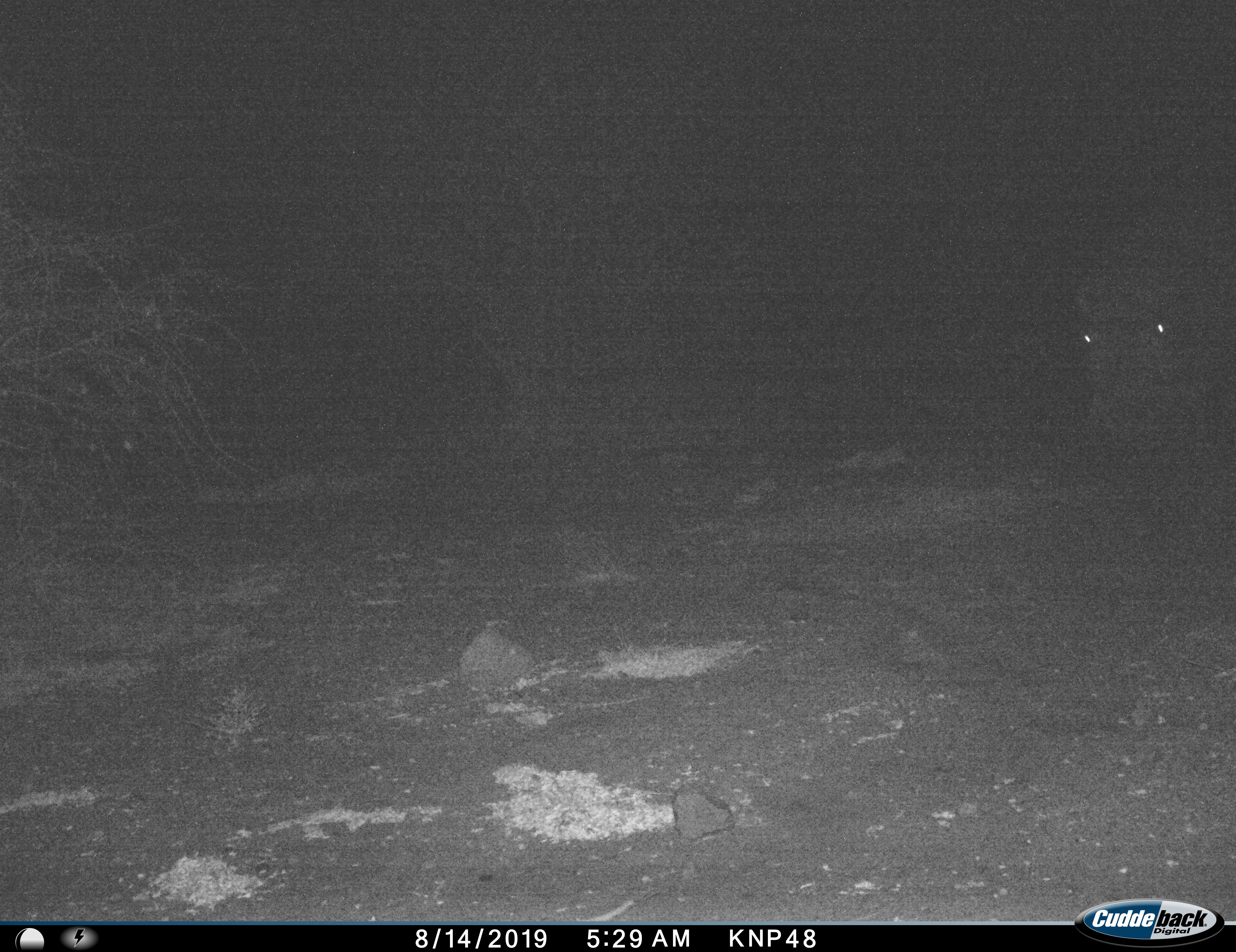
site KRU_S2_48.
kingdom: Animalia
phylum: Chordata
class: Mammalia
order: Artiodactyla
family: Hippopotamidae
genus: Hippopotamus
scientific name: Hippopotamus amphibius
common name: hippopotamus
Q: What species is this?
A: Hippopotamus (Hippopotamus amphibius).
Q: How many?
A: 1.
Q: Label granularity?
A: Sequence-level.